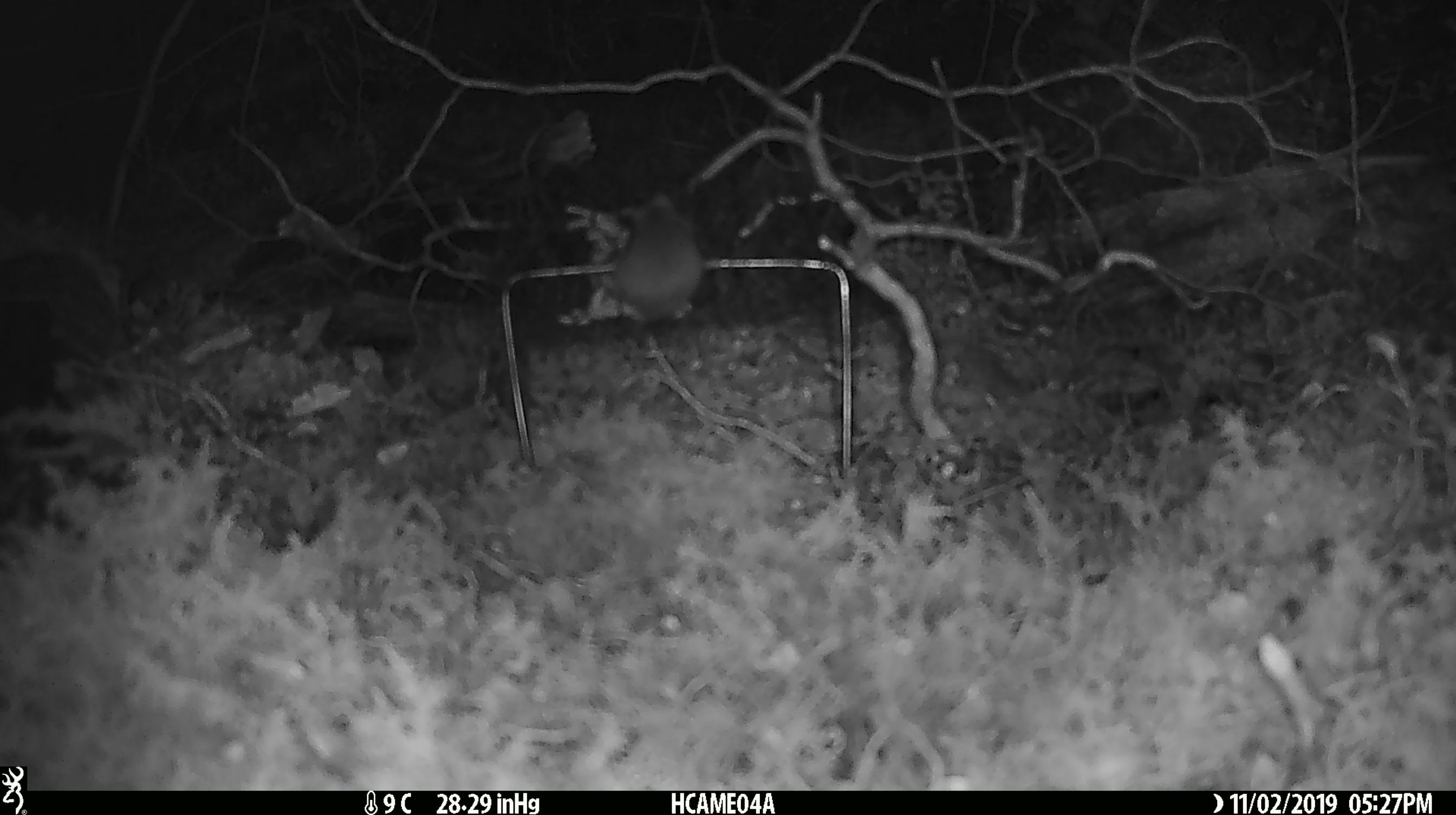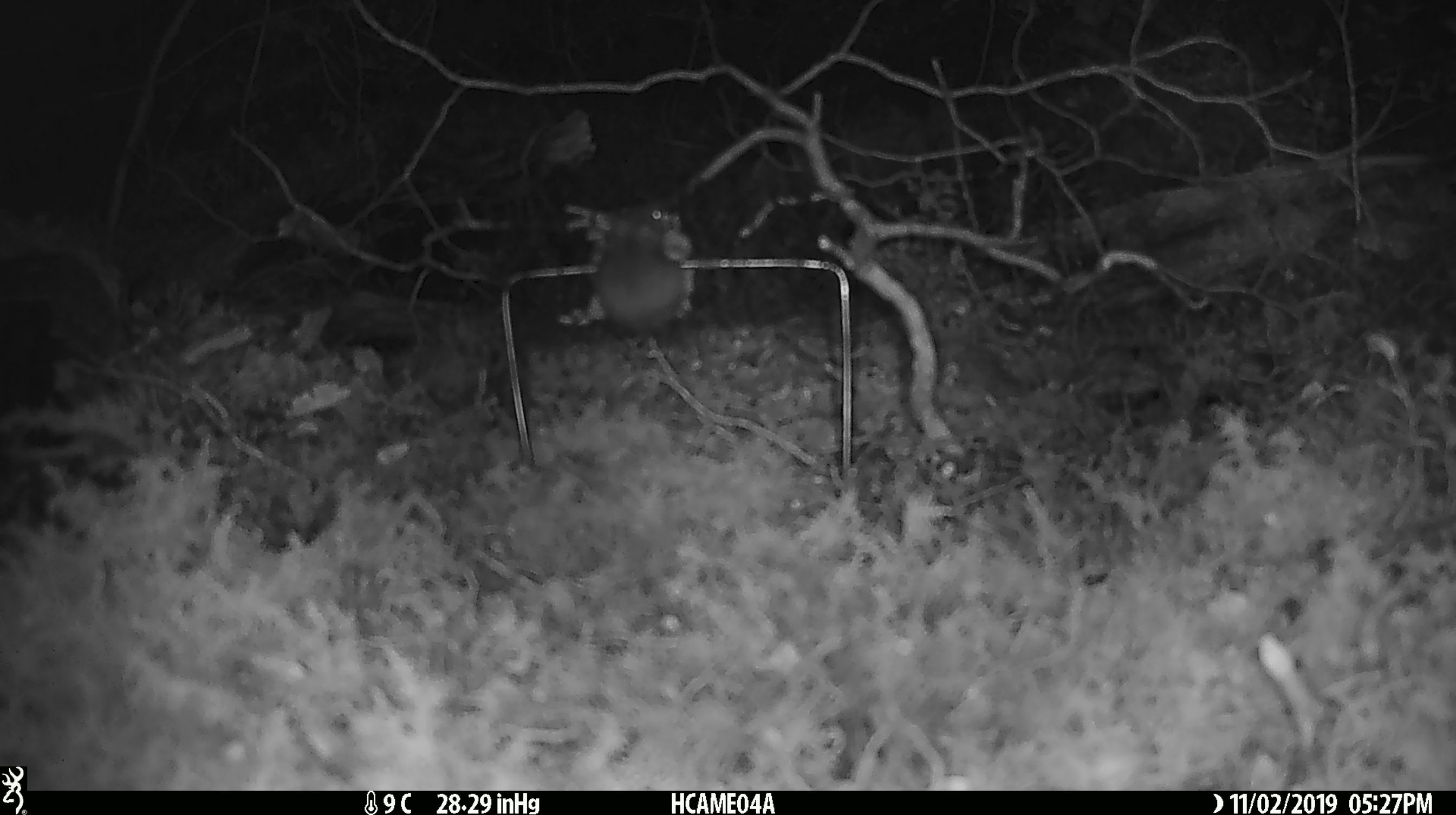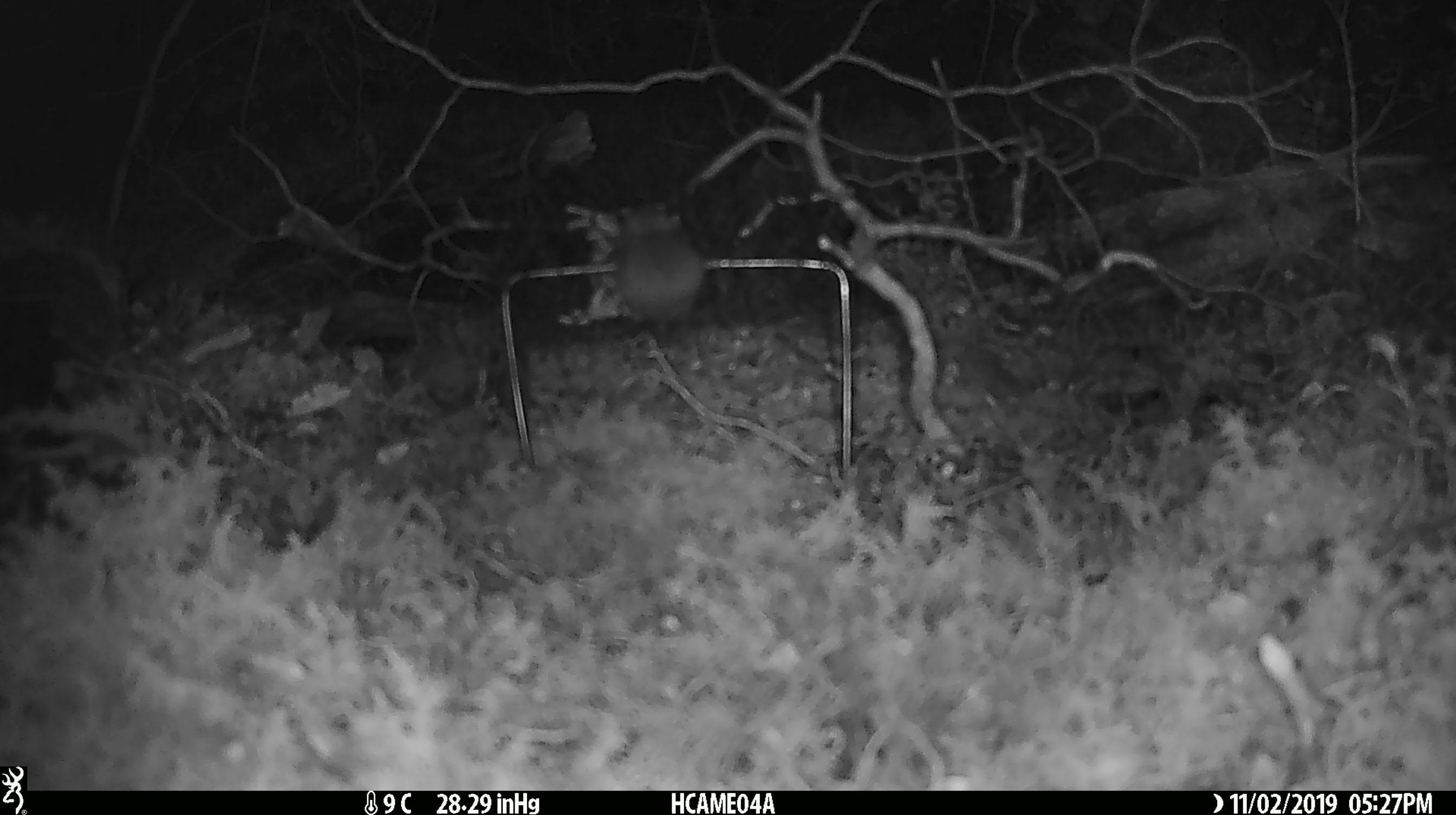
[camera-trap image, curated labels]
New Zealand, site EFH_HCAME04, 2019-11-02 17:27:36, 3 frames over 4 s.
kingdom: Animalia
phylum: Chordata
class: Mammalia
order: Rodentia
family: Muridae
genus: Mus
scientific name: Mus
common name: mouse